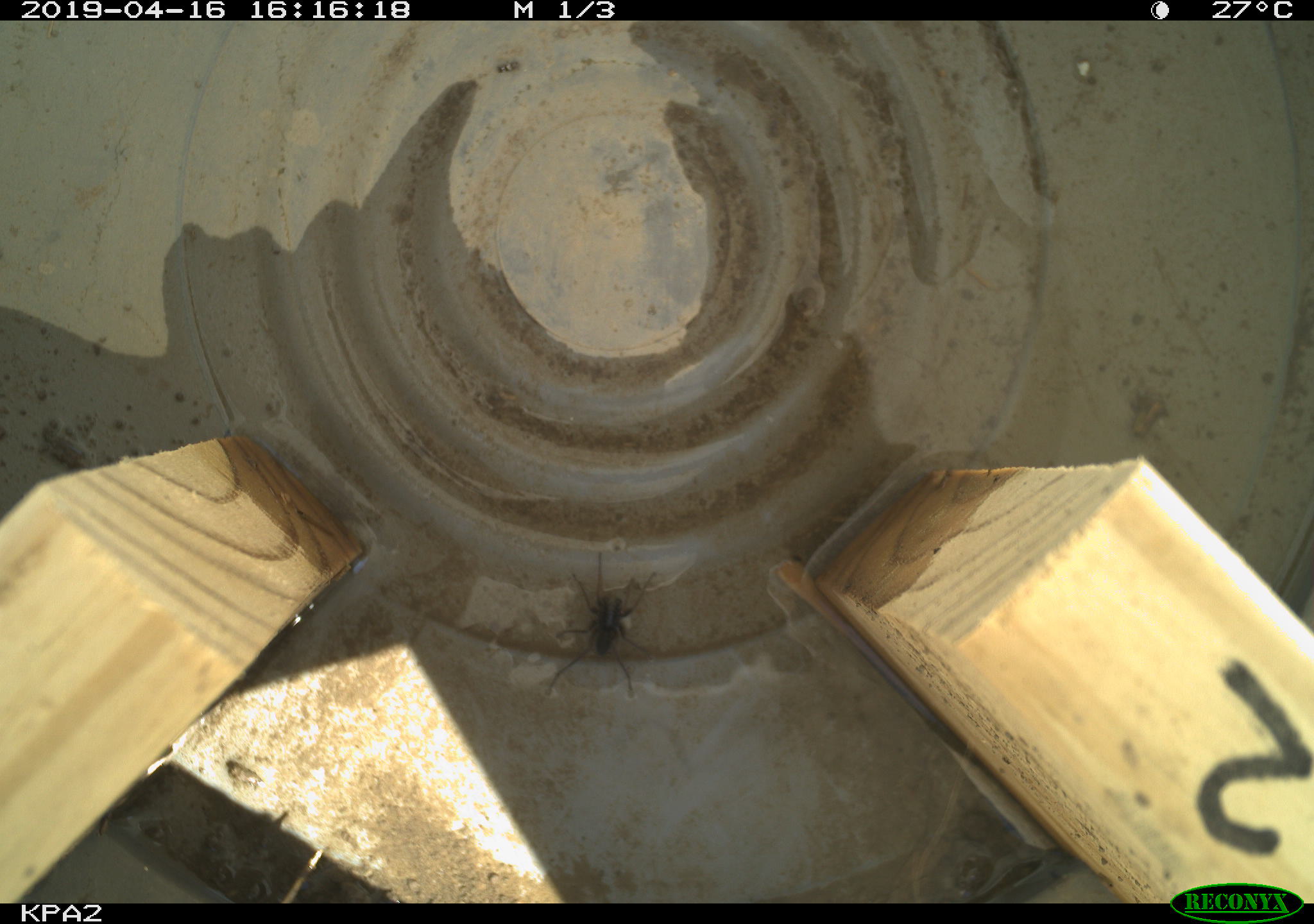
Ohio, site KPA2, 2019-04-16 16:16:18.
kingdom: Animalia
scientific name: Animalia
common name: animal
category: invertebrate